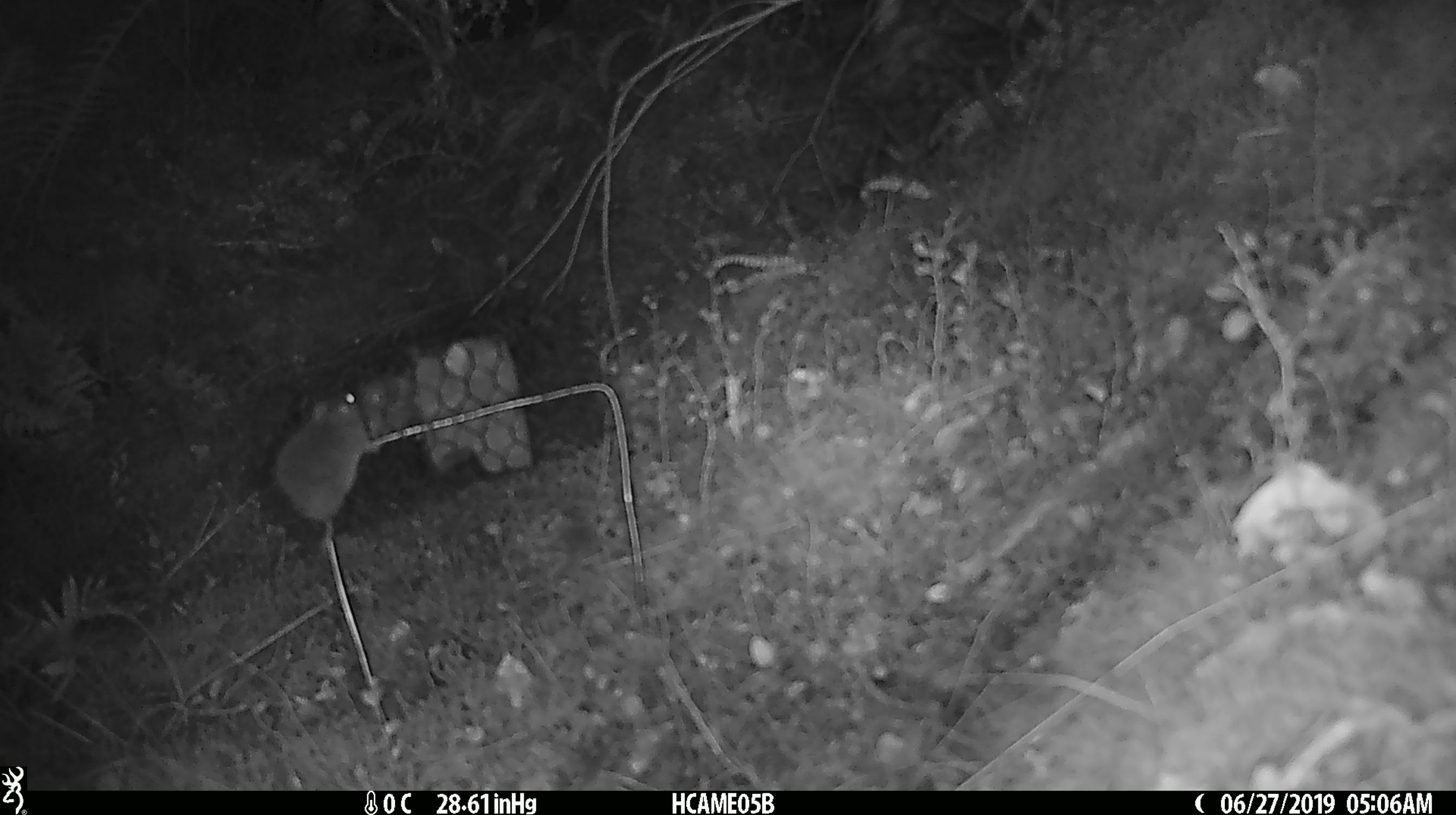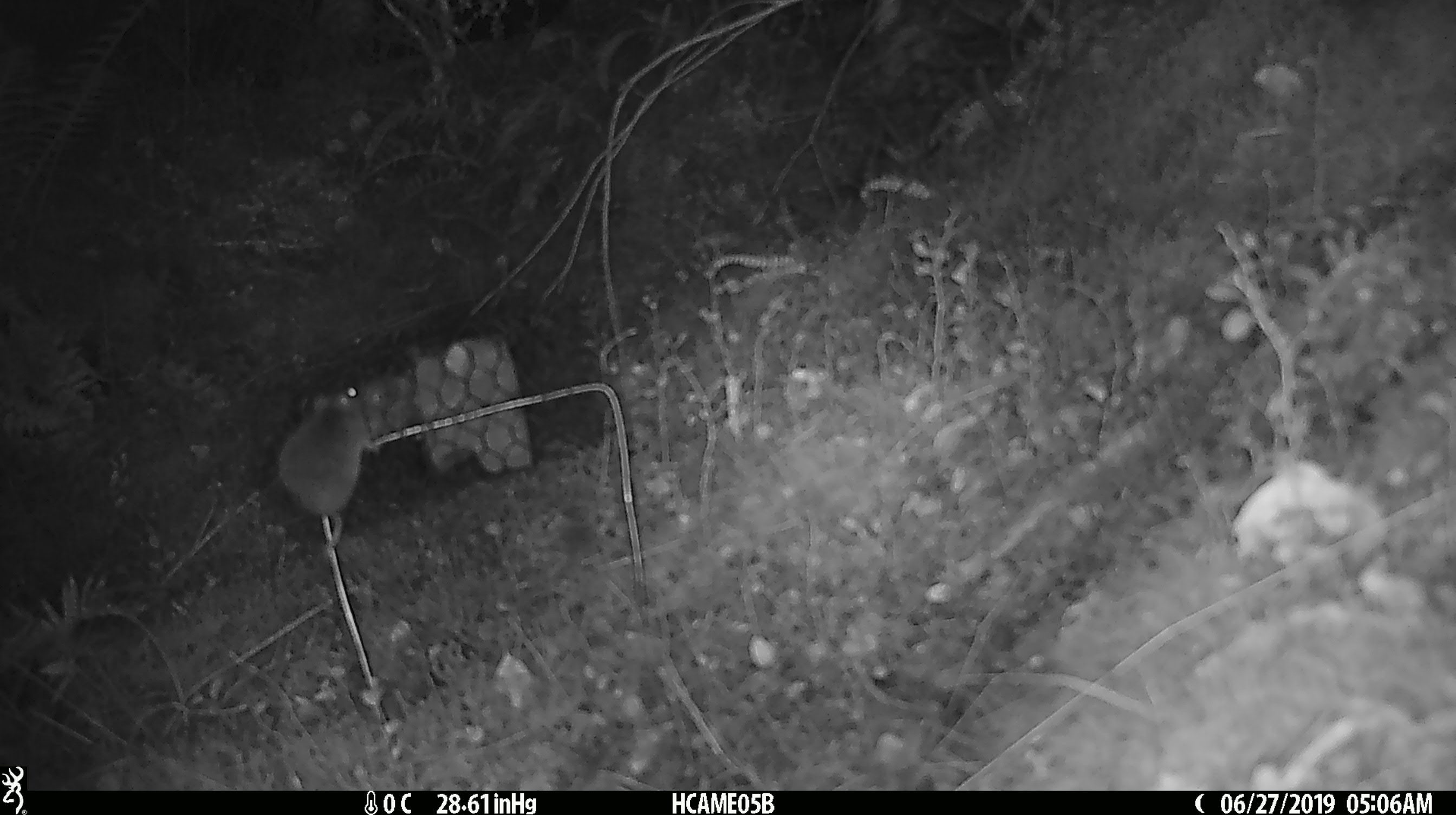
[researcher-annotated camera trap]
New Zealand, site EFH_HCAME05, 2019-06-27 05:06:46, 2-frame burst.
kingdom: Animalia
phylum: Chordata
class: Mammalia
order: Rodentia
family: Muridae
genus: Mus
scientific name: Mus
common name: mouse